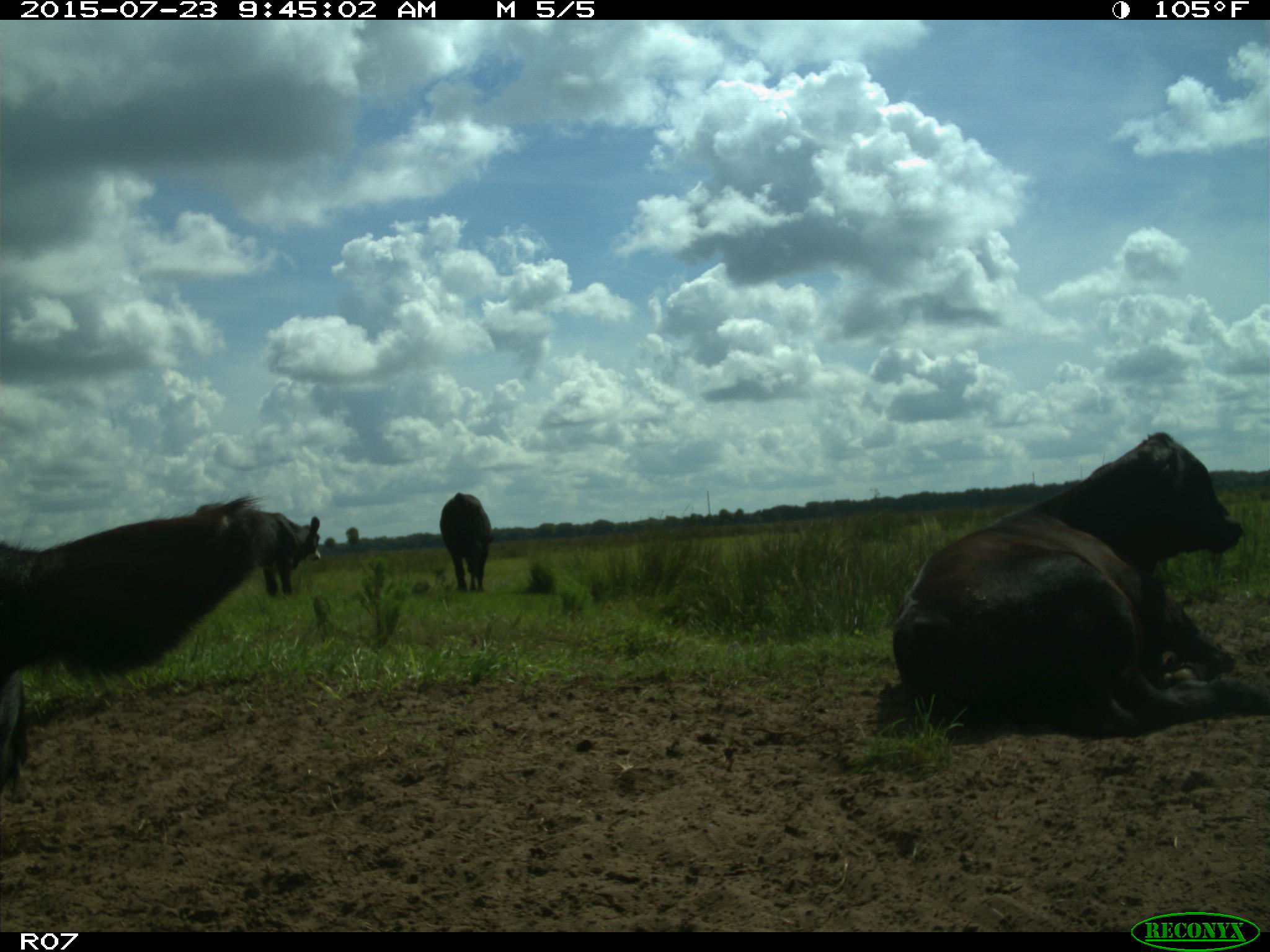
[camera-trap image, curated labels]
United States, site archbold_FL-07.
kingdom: Animalia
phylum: Chordata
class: Mammalia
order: Artiodactyla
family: Bovidae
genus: Bos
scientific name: Bos taurus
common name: domestic cow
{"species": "Bos taurus (domestic cow)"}